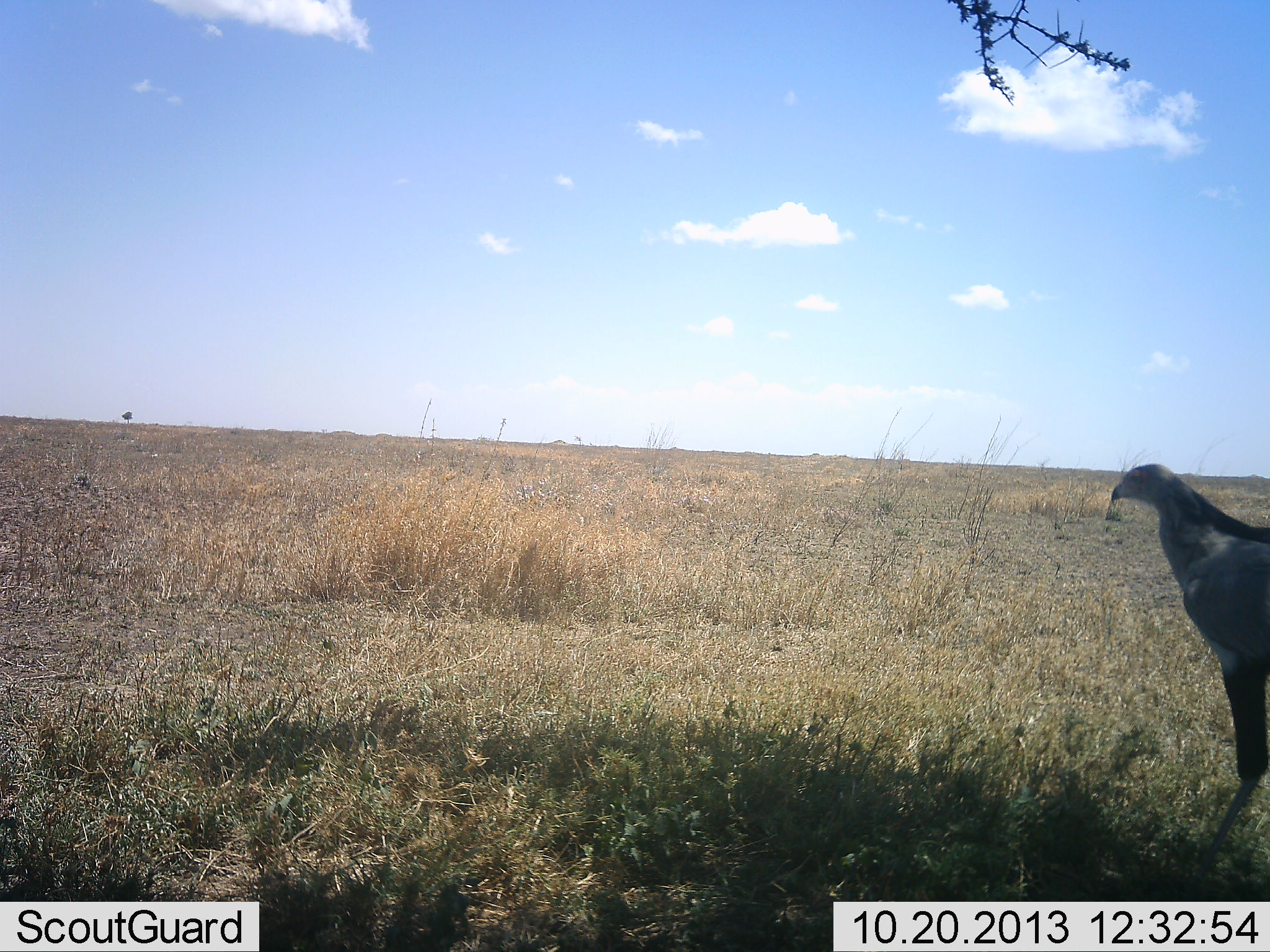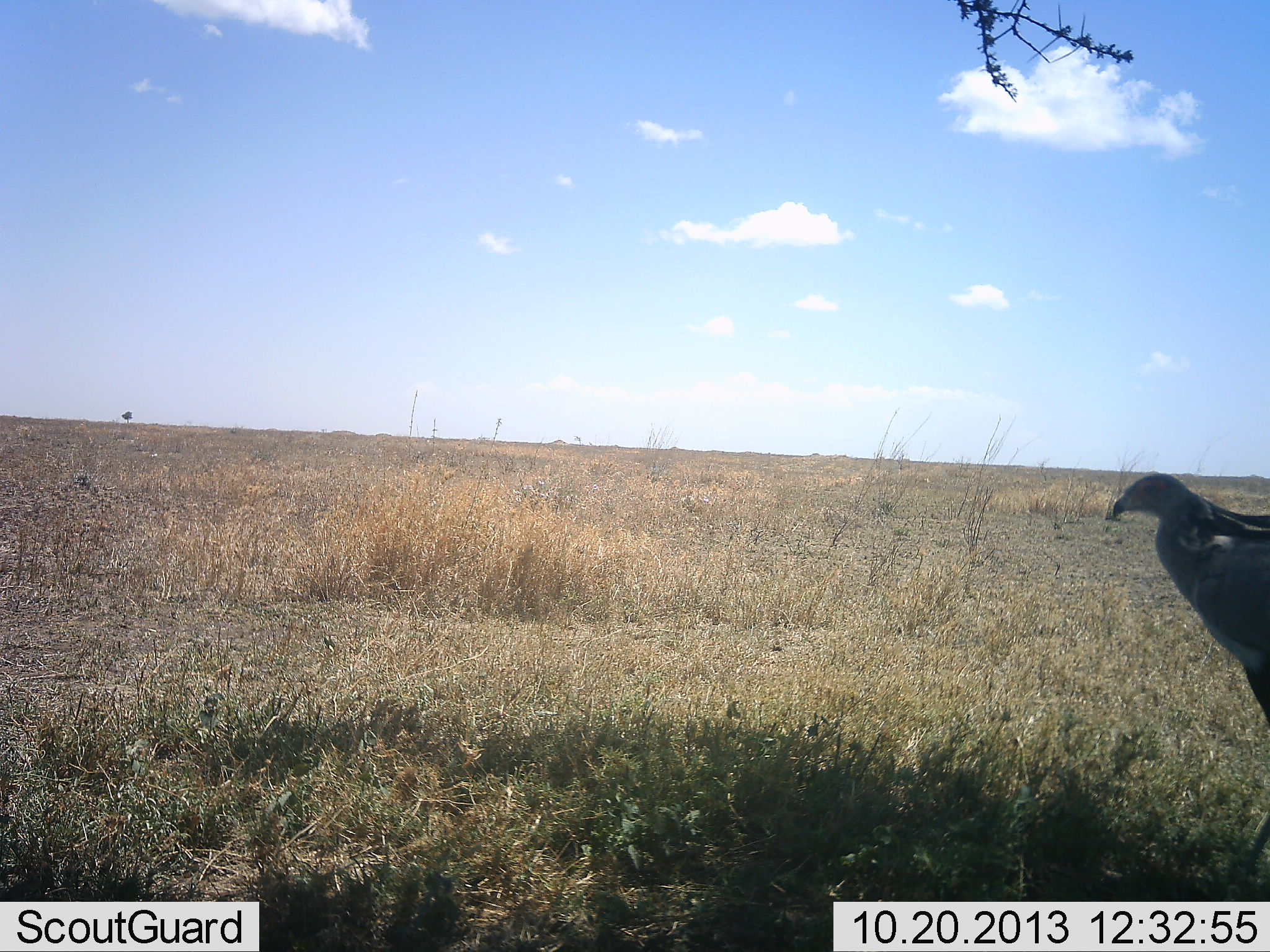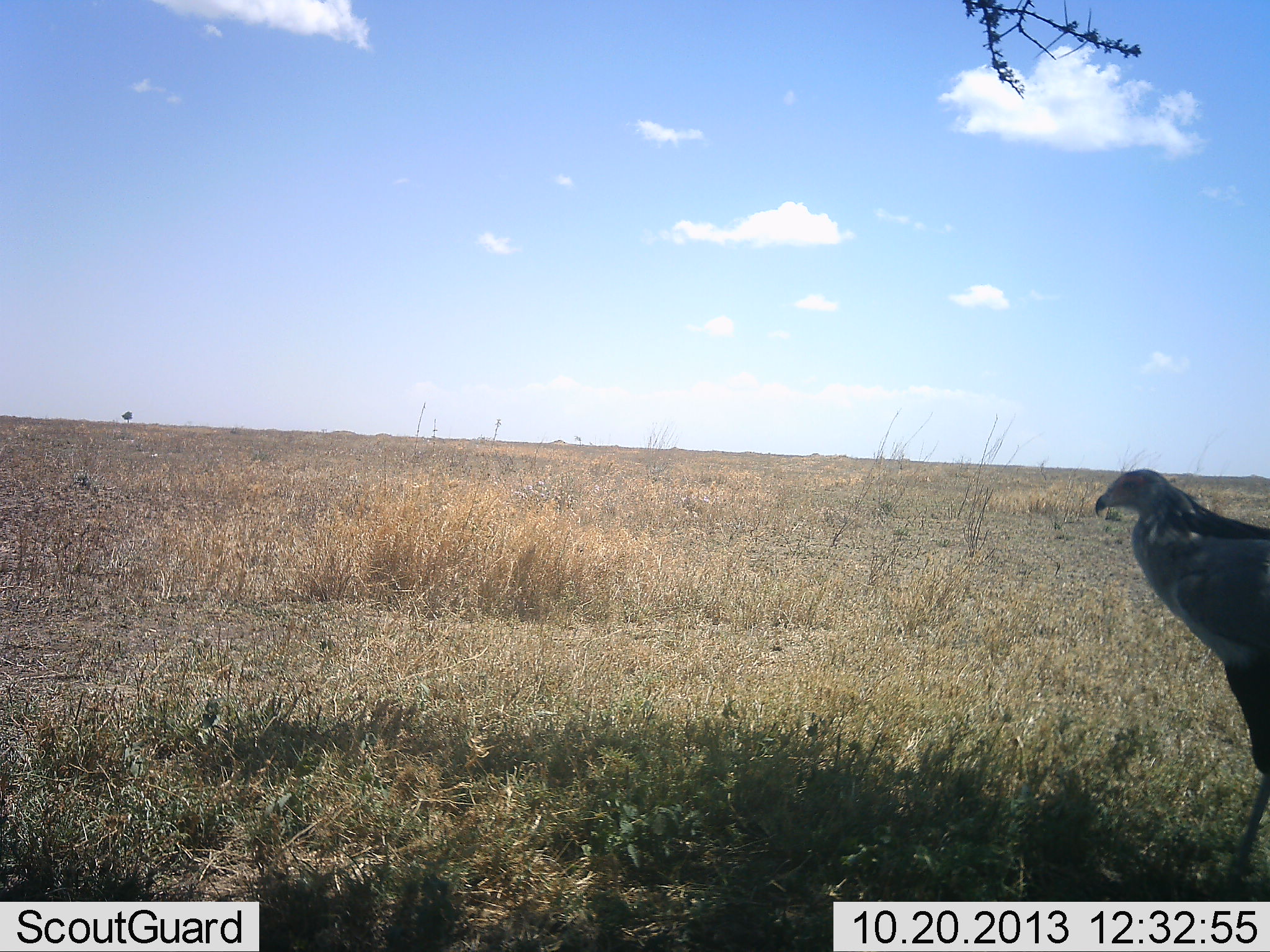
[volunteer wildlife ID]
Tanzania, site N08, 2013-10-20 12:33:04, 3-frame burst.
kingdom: Animalia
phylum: Chordata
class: Aves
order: Accipitriformes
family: Sagittariidae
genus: Sagittarius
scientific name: Sagittarius serpentarius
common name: secretary bird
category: secretarybird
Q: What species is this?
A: Secretarybird (secretary bird) (Sagittarius serpentarius).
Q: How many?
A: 1.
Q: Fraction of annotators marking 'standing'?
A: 67%.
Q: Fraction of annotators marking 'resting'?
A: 0%.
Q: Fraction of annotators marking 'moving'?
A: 33%.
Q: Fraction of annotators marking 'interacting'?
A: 0%.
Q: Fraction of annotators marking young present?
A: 0%.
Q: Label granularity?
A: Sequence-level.